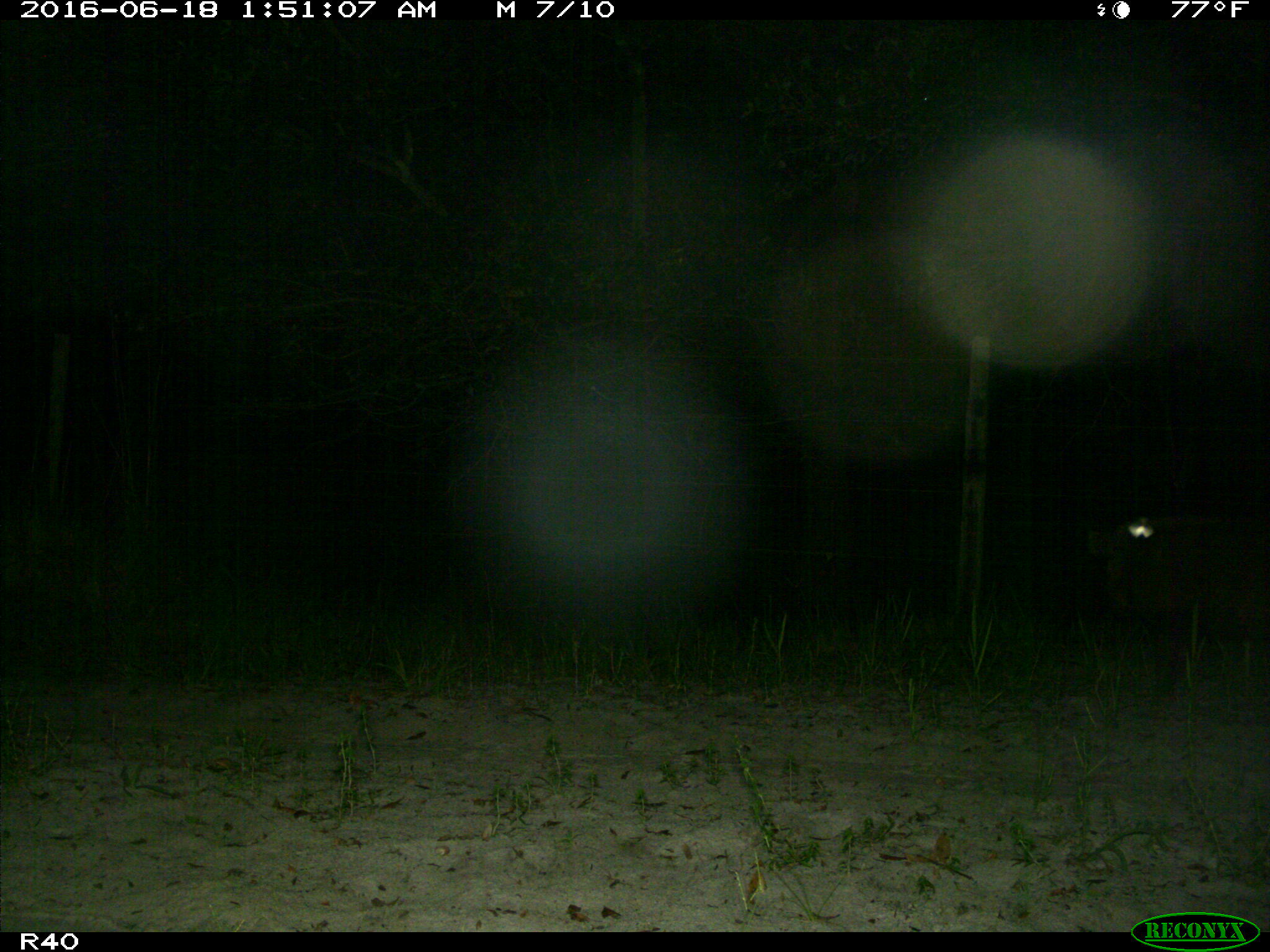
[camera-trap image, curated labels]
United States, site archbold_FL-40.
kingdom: Animalia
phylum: Chordata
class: Mammalia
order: Artiodactyla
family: Suidae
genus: Sus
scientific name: Sus scrofa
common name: wild boar